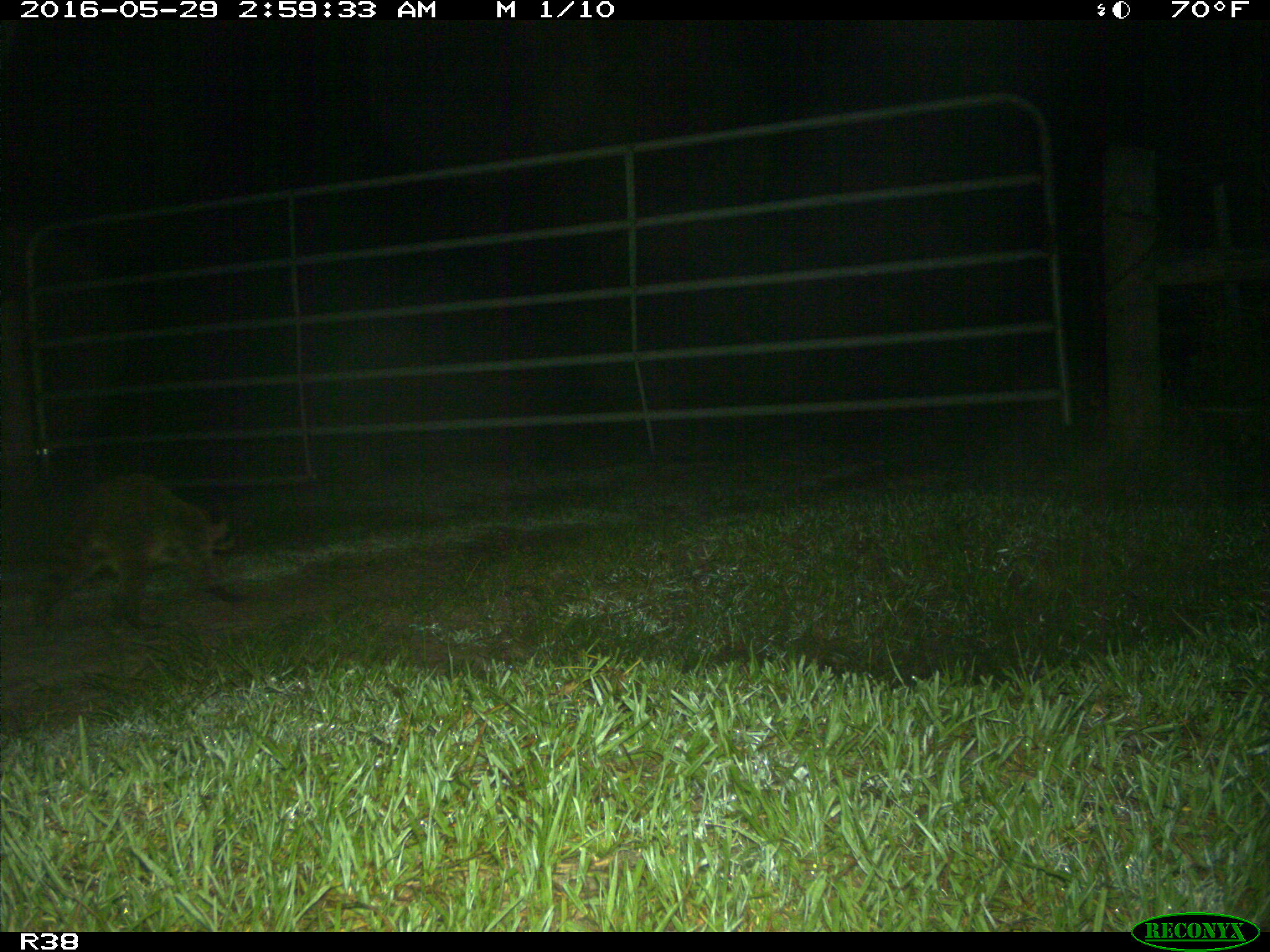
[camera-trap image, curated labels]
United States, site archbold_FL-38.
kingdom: Animalia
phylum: Chordata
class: Mammalia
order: Carnivora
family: Procyonidae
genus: Procyon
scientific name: Procyon lotor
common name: common raccoon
Procyon lotor (common raccoon).